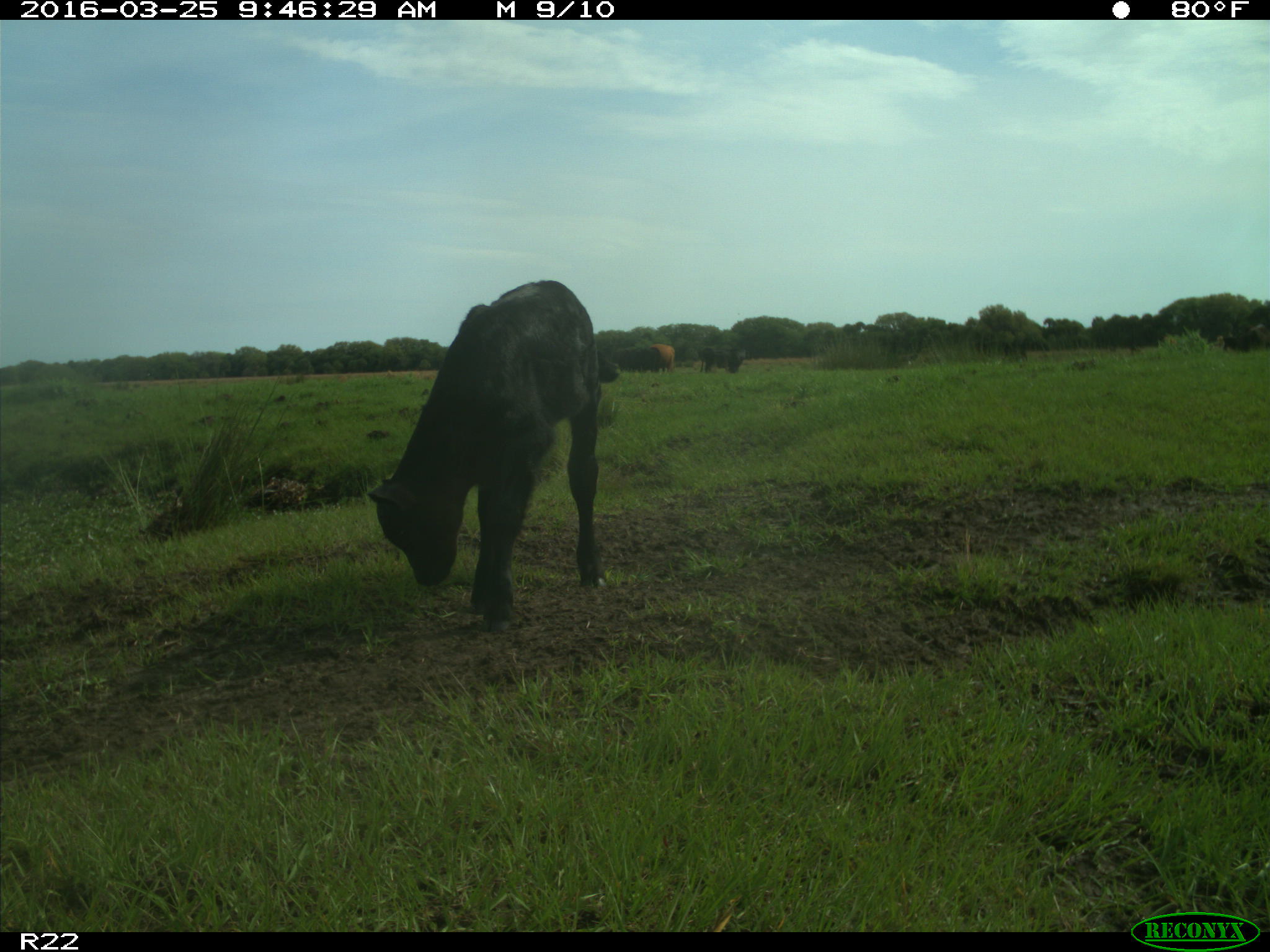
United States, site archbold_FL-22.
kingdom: Animalia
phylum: Chordata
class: Mammalia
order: Artiodactyla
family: Bovidae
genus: Bos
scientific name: Bos taurus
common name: domestic cow